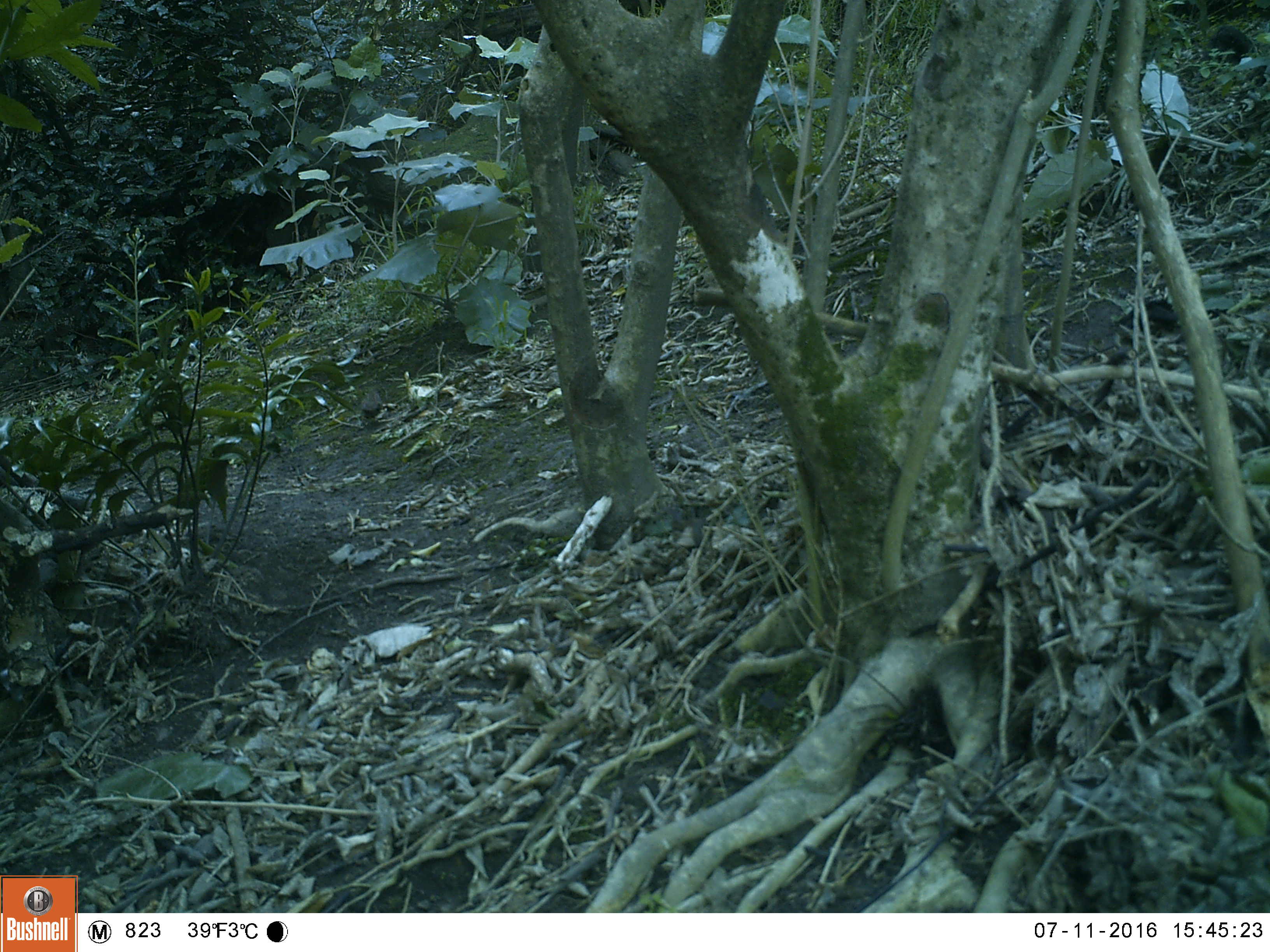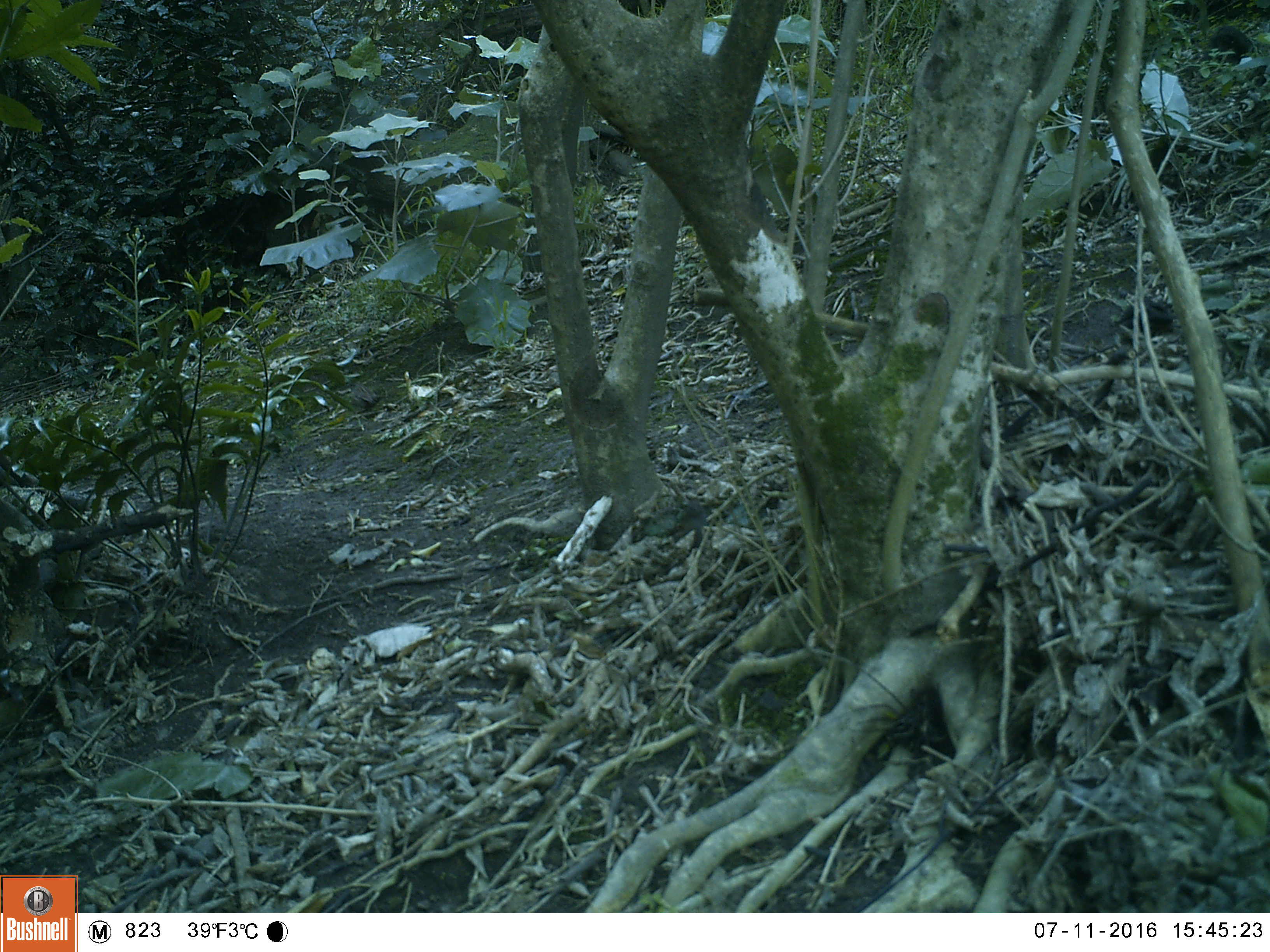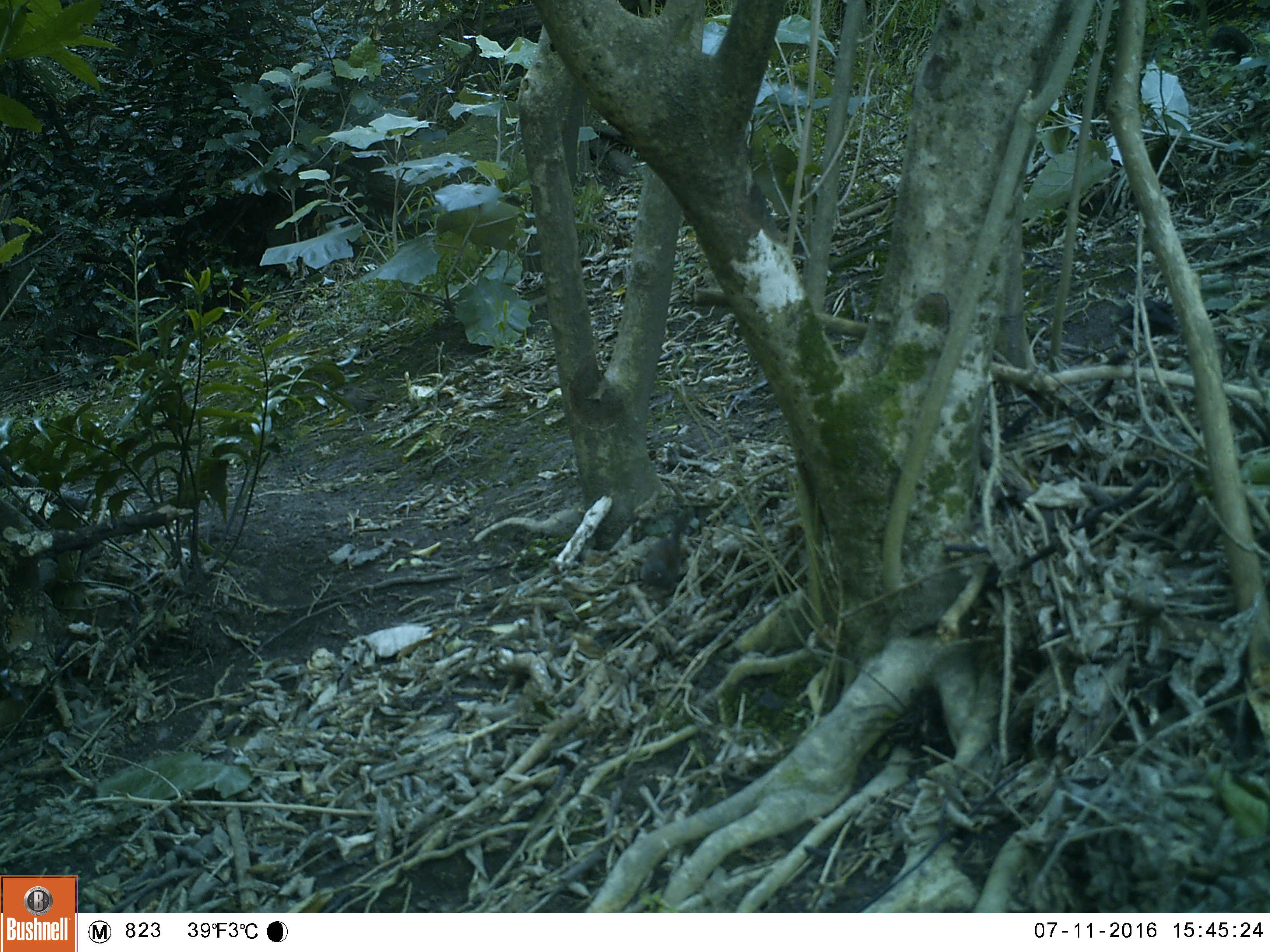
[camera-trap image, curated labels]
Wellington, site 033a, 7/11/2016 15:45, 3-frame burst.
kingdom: Animalia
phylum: Chordata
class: Aves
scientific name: Aves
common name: bird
Bird (Aves).